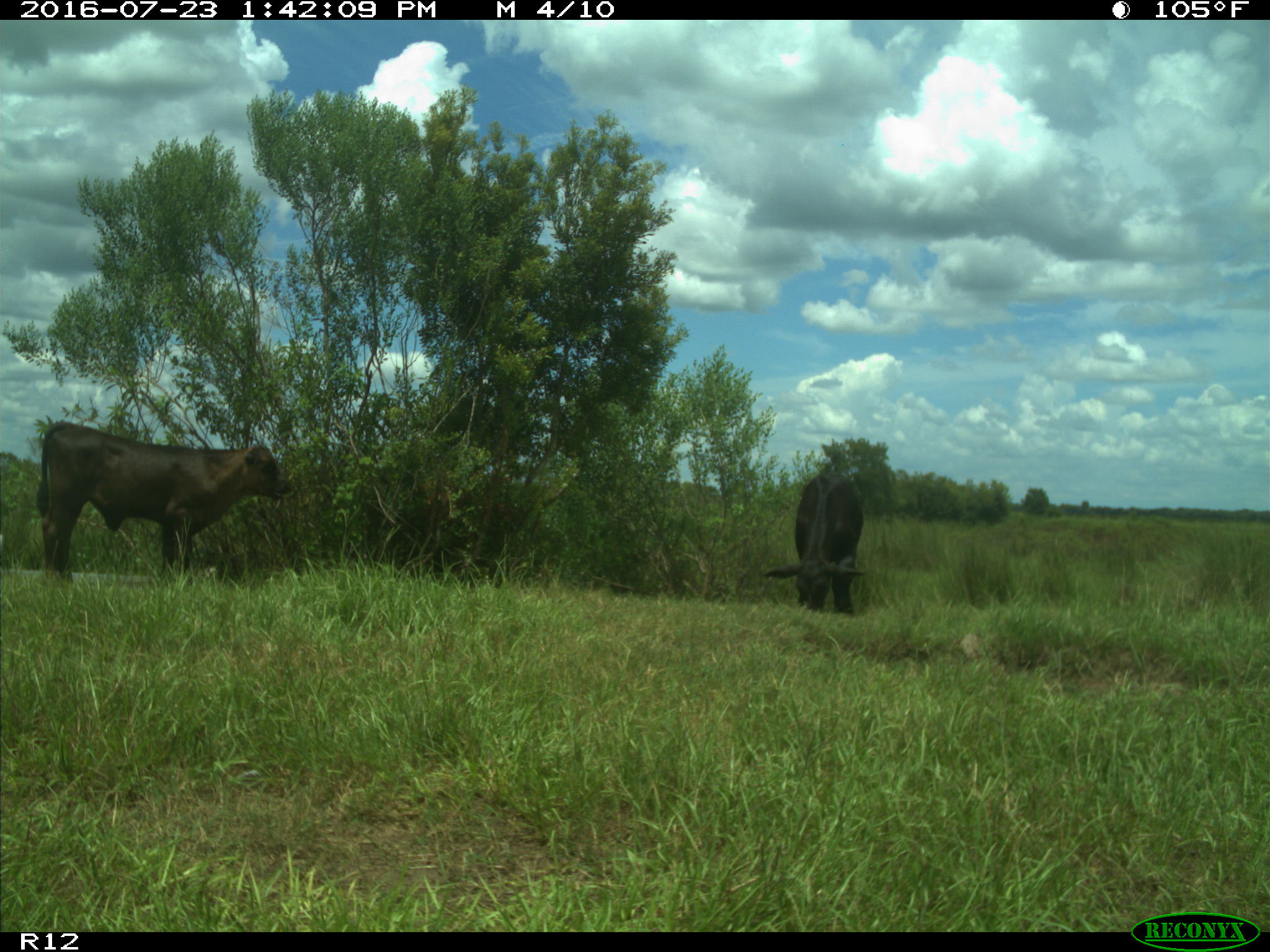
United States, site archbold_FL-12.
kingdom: Animalia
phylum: Chordata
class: Mammalia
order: Artiodactyla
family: Bovidae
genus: Bos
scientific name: Bos taurus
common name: domestic cow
Bos taurus (domestic cow).